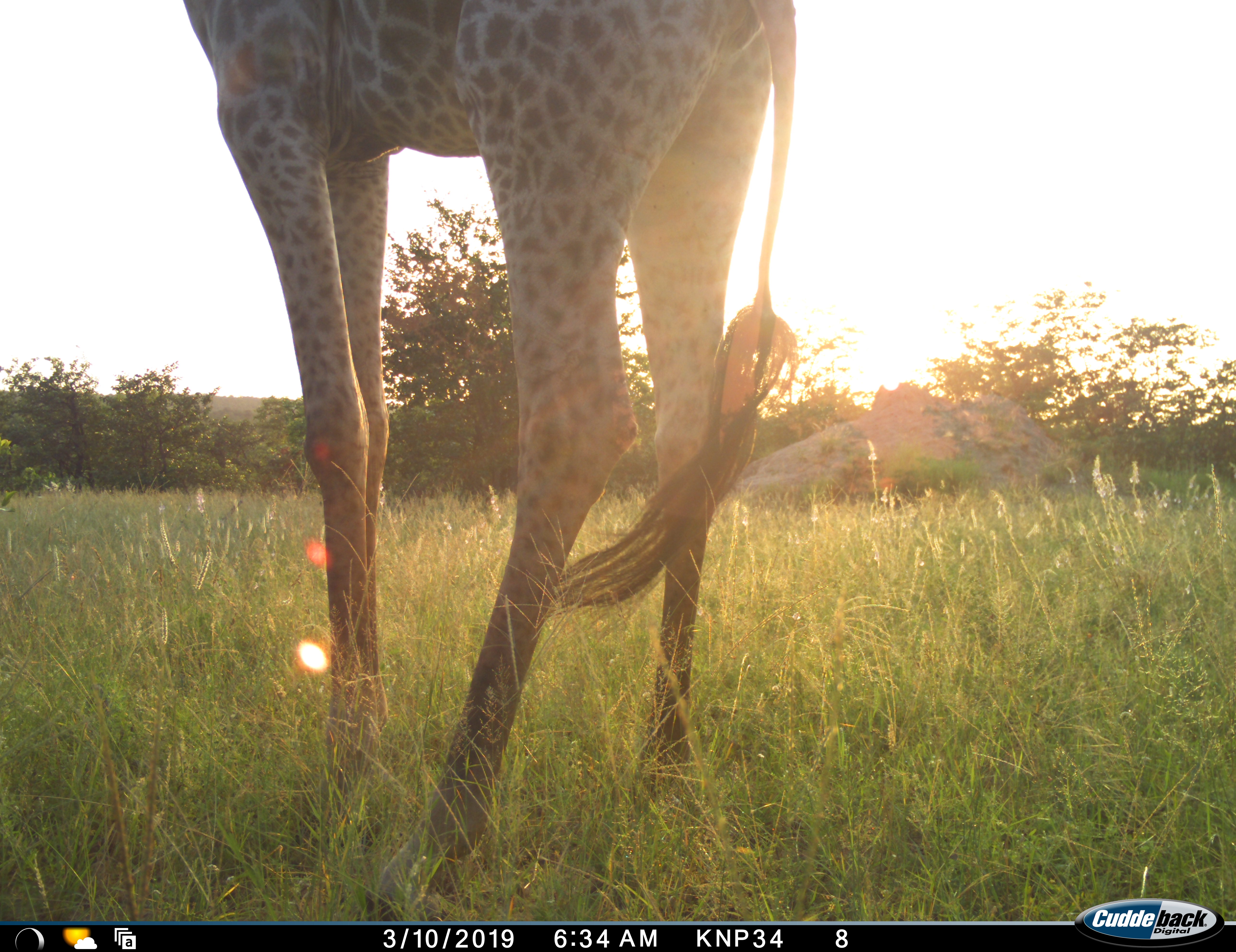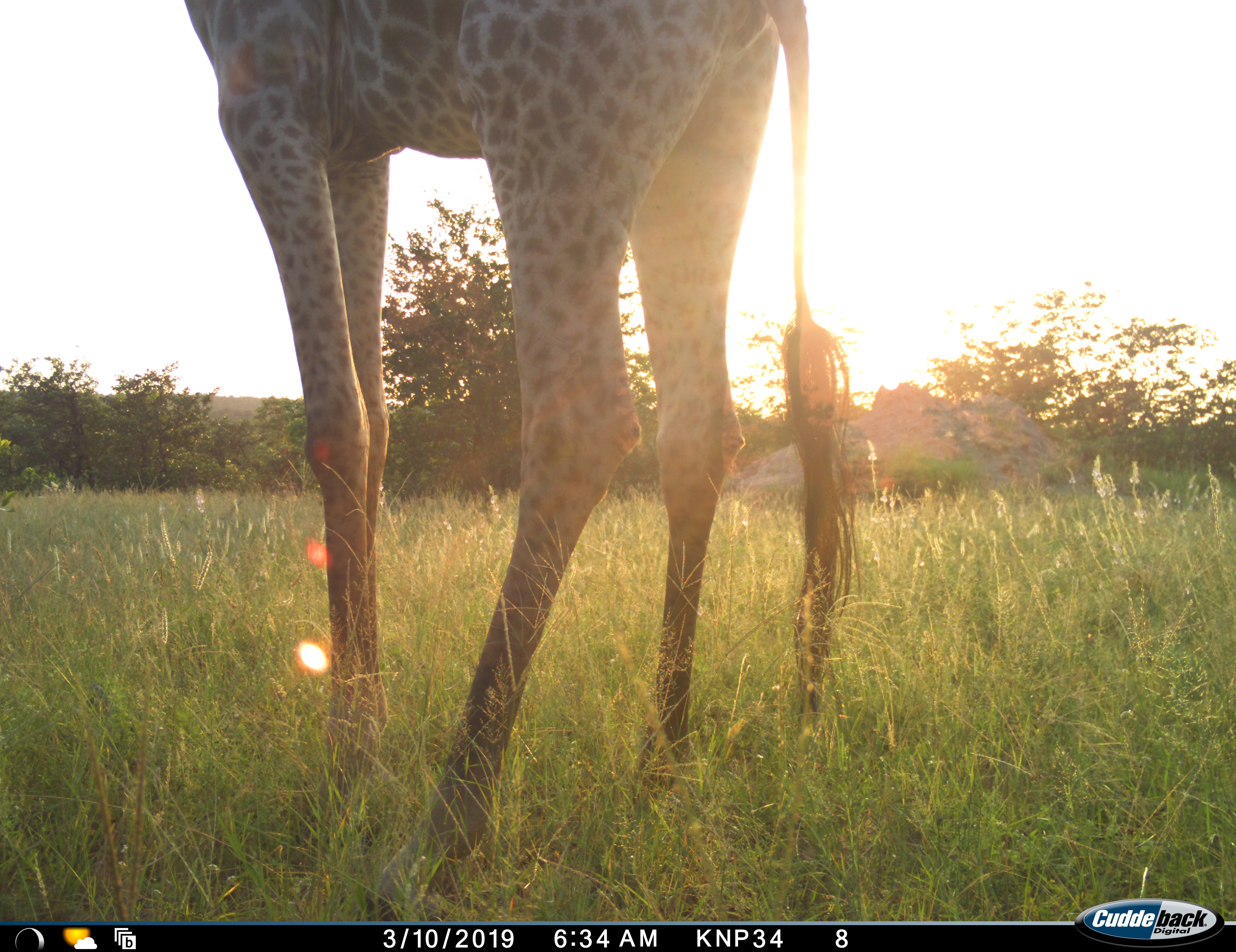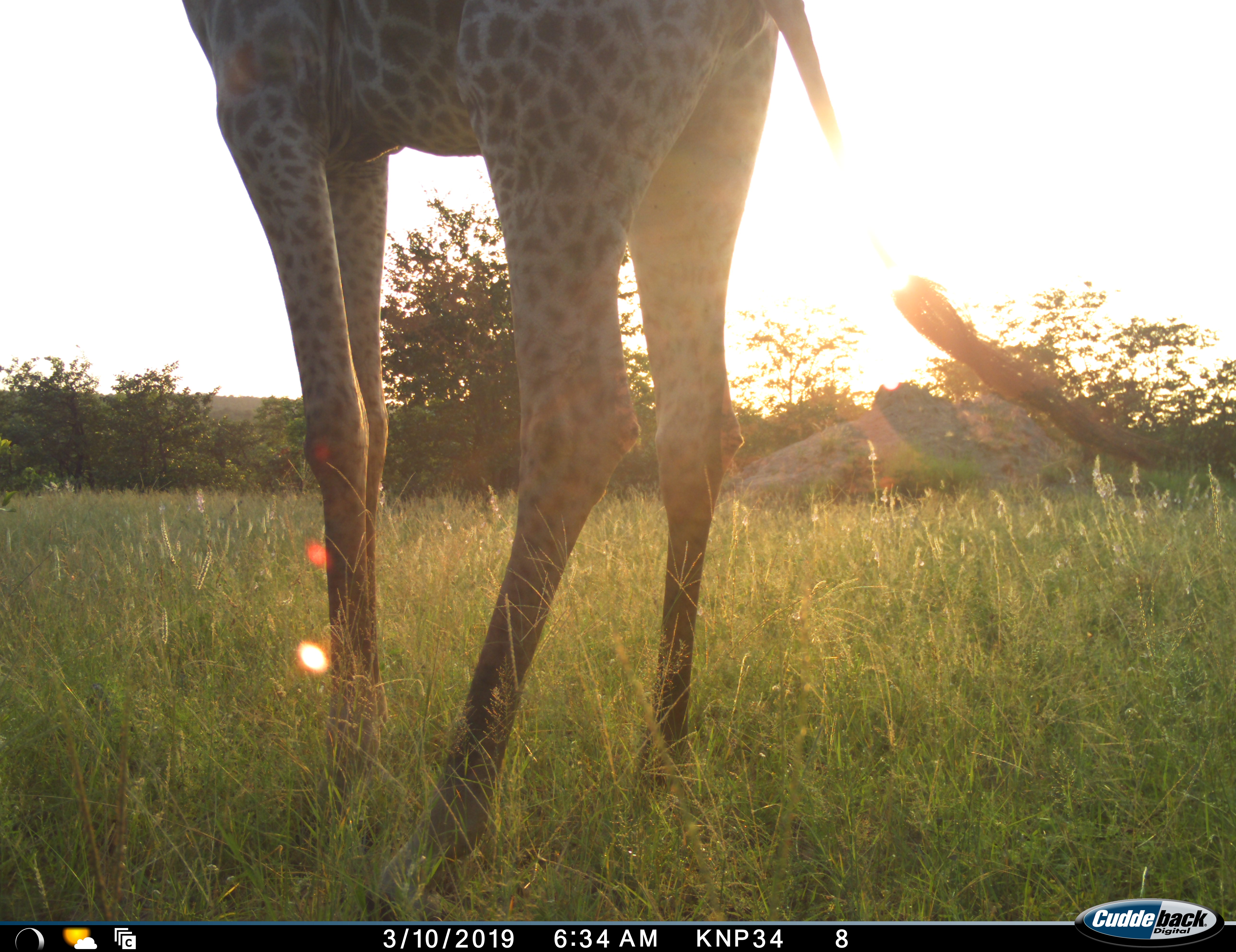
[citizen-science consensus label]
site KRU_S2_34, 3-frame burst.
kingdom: Animalia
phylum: Chordata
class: Mammalia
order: Artiodactyla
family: Giraffidae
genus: Giraffa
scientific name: Giraffa camelopardalis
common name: giraffe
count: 1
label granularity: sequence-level